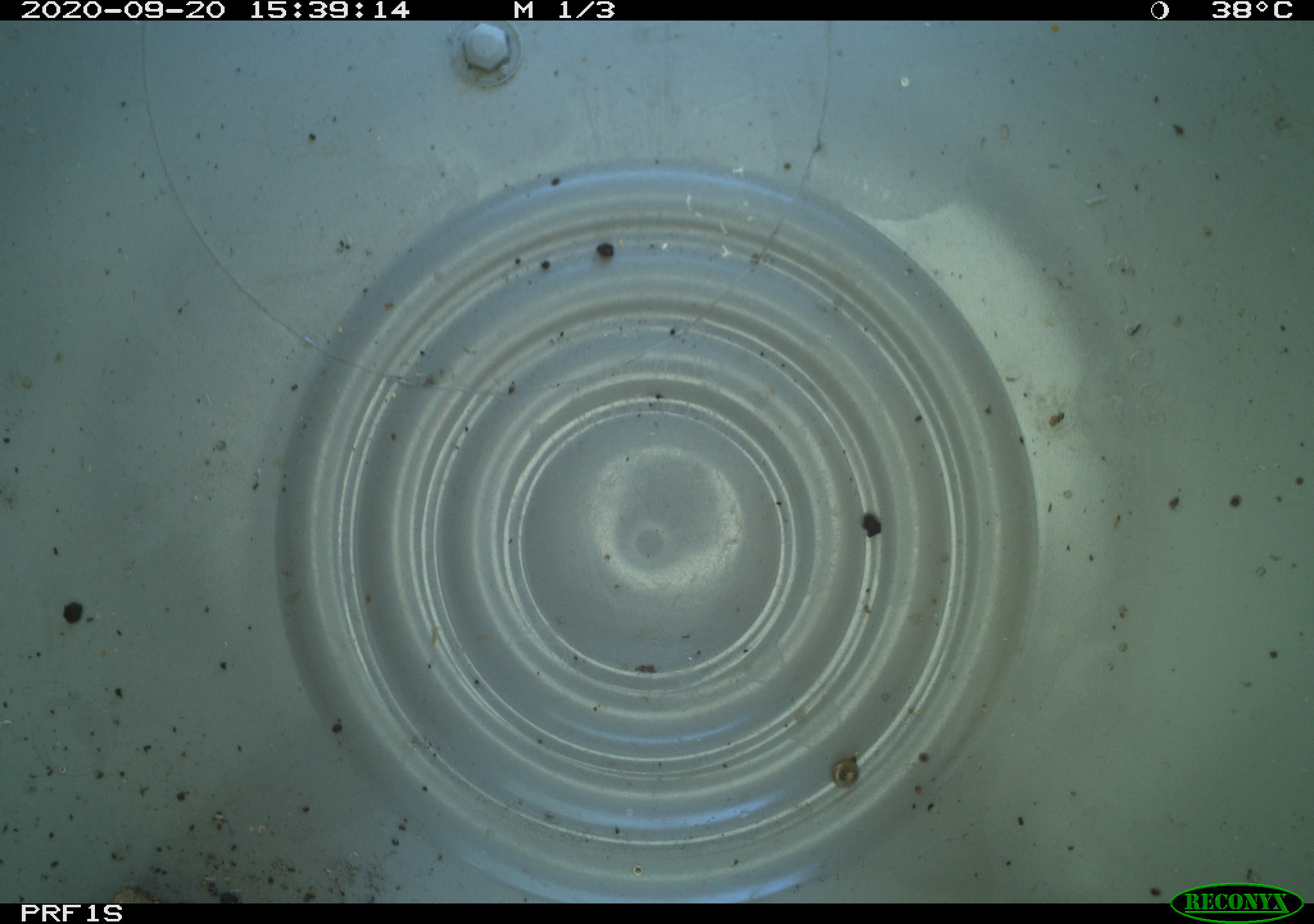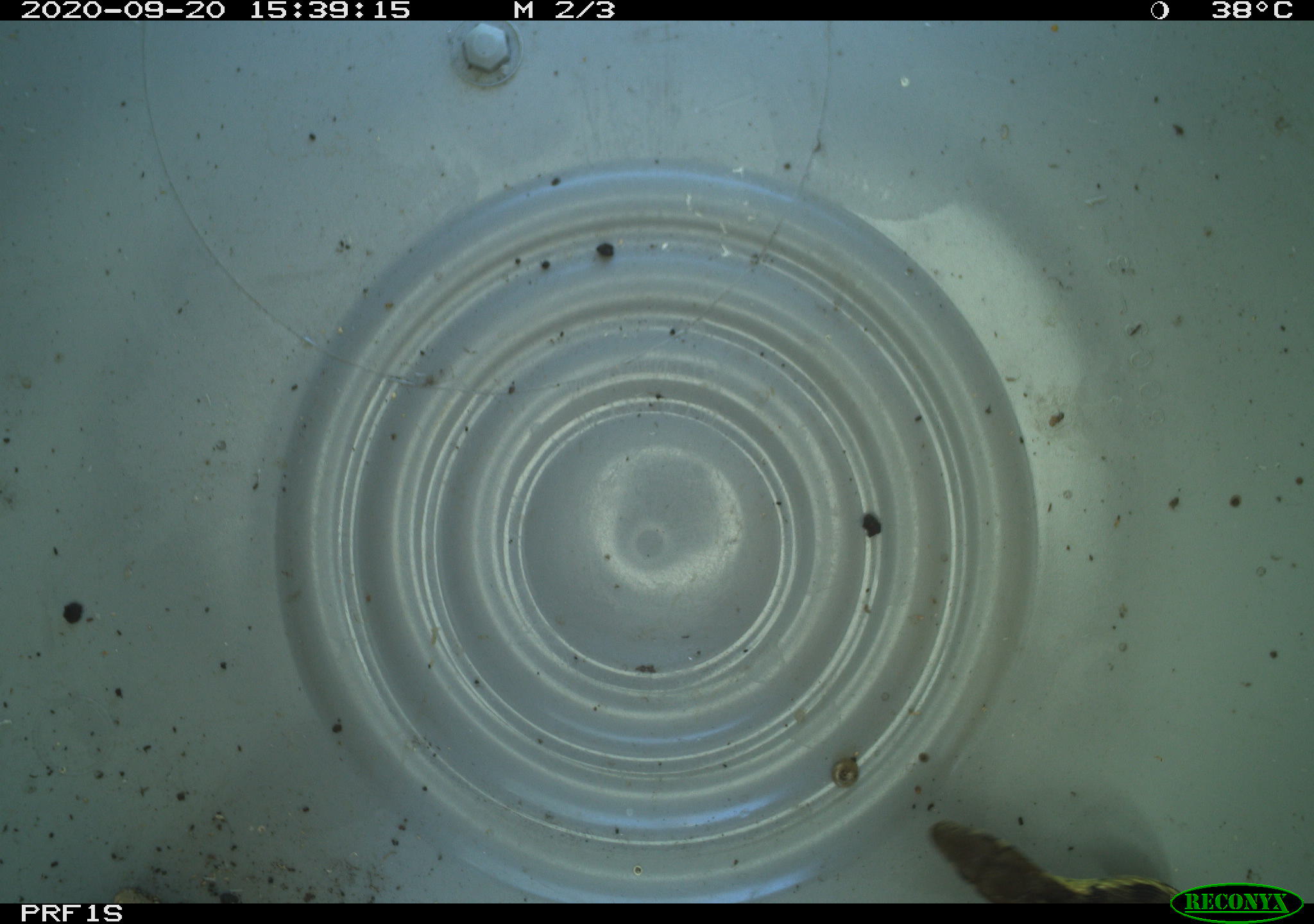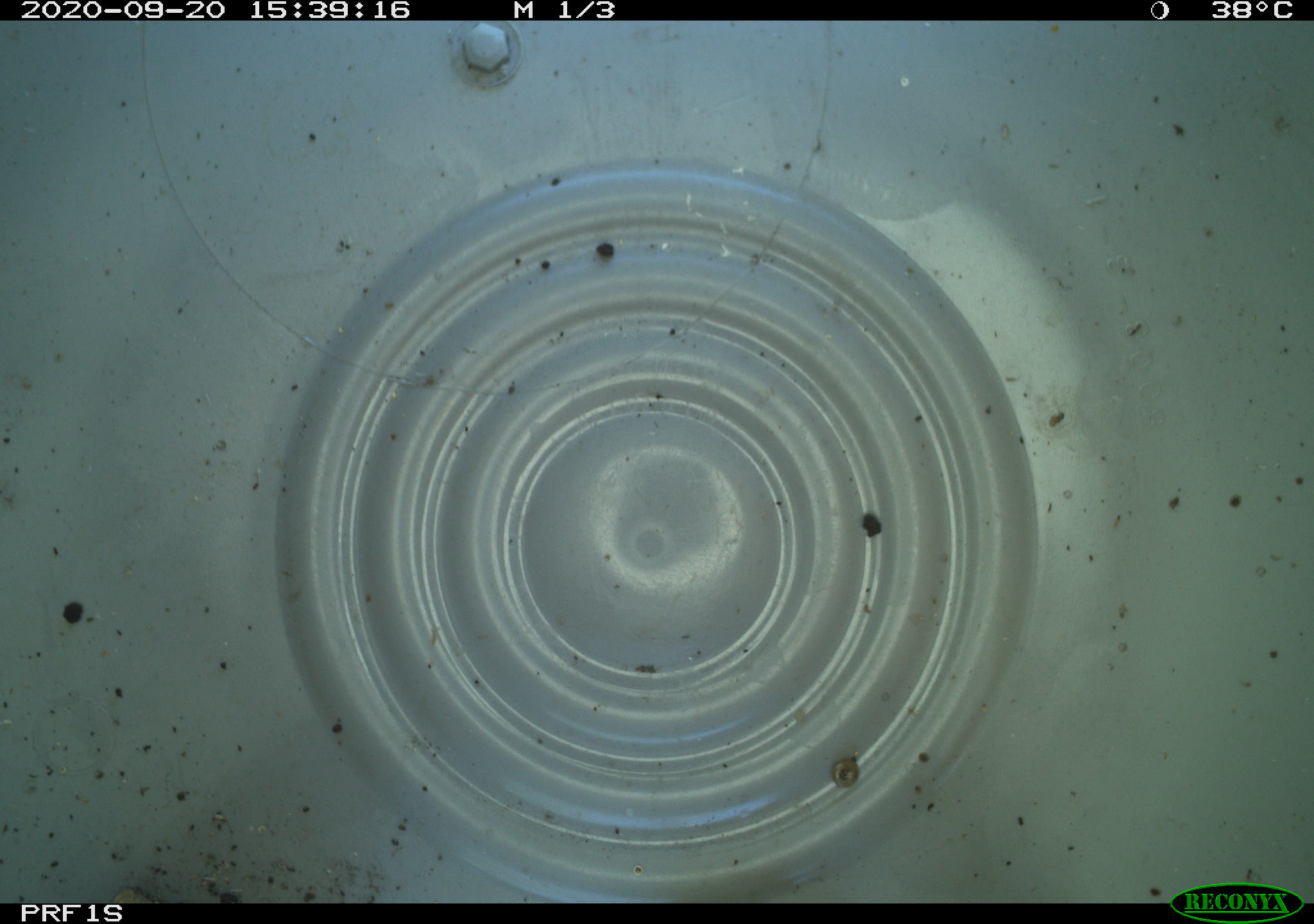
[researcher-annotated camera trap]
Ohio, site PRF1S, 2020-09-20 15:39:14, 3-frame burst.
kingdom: Animalia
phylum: Chordata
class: Reptilia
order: Squamata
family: Colubridae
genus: Thamnophis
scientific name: Thamnophis sirtalis sirtalis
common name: eastern gartersnake